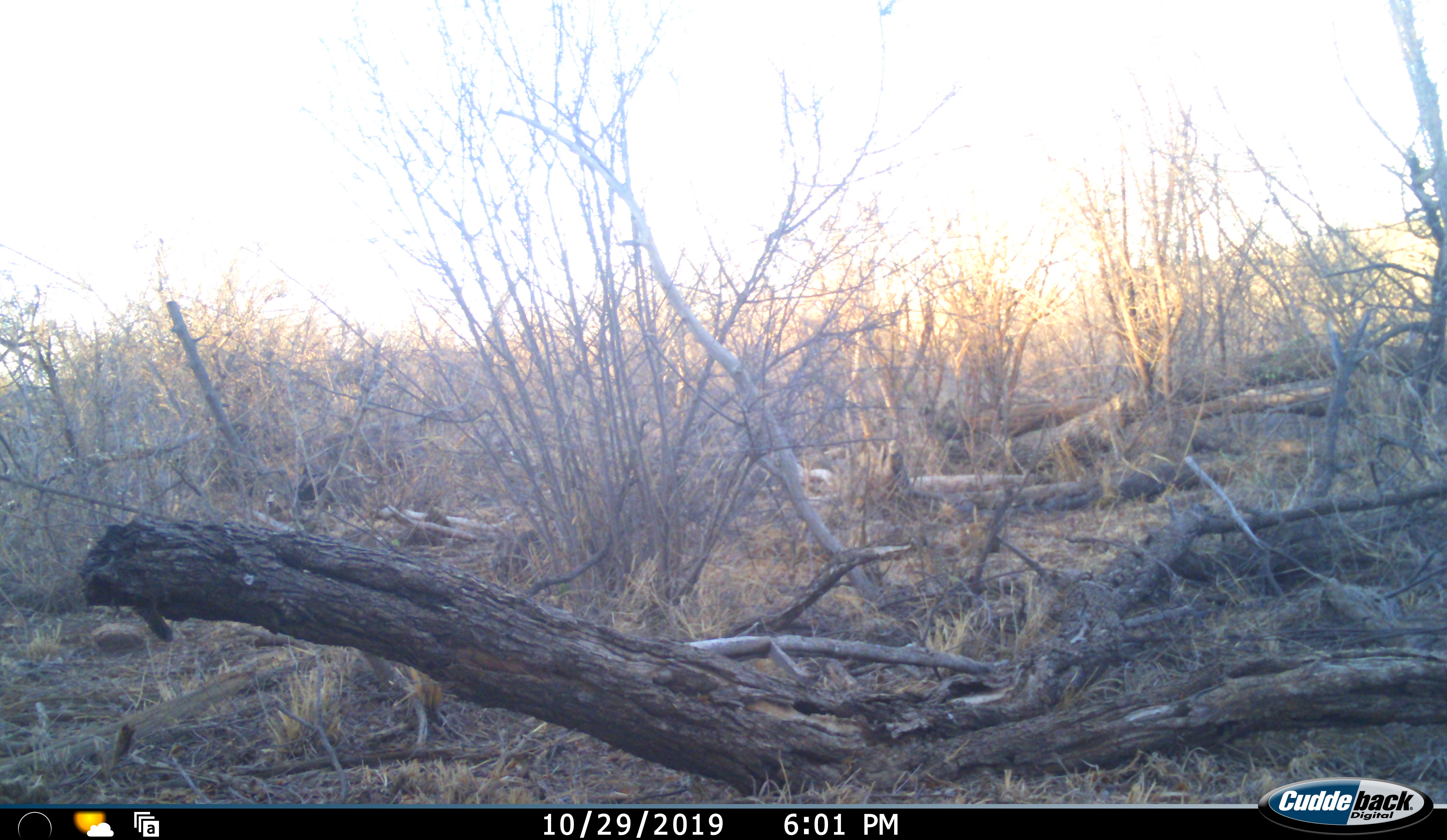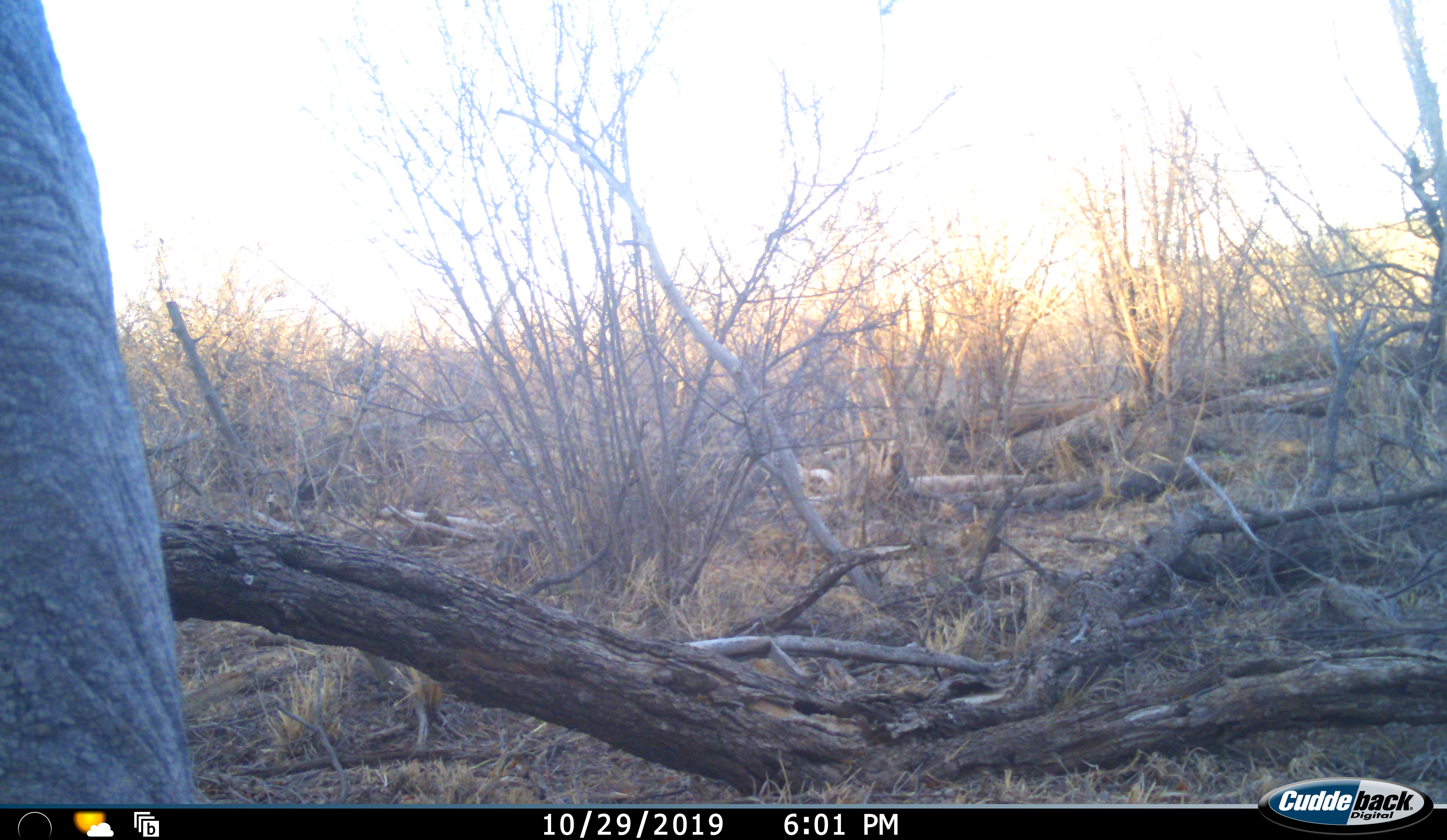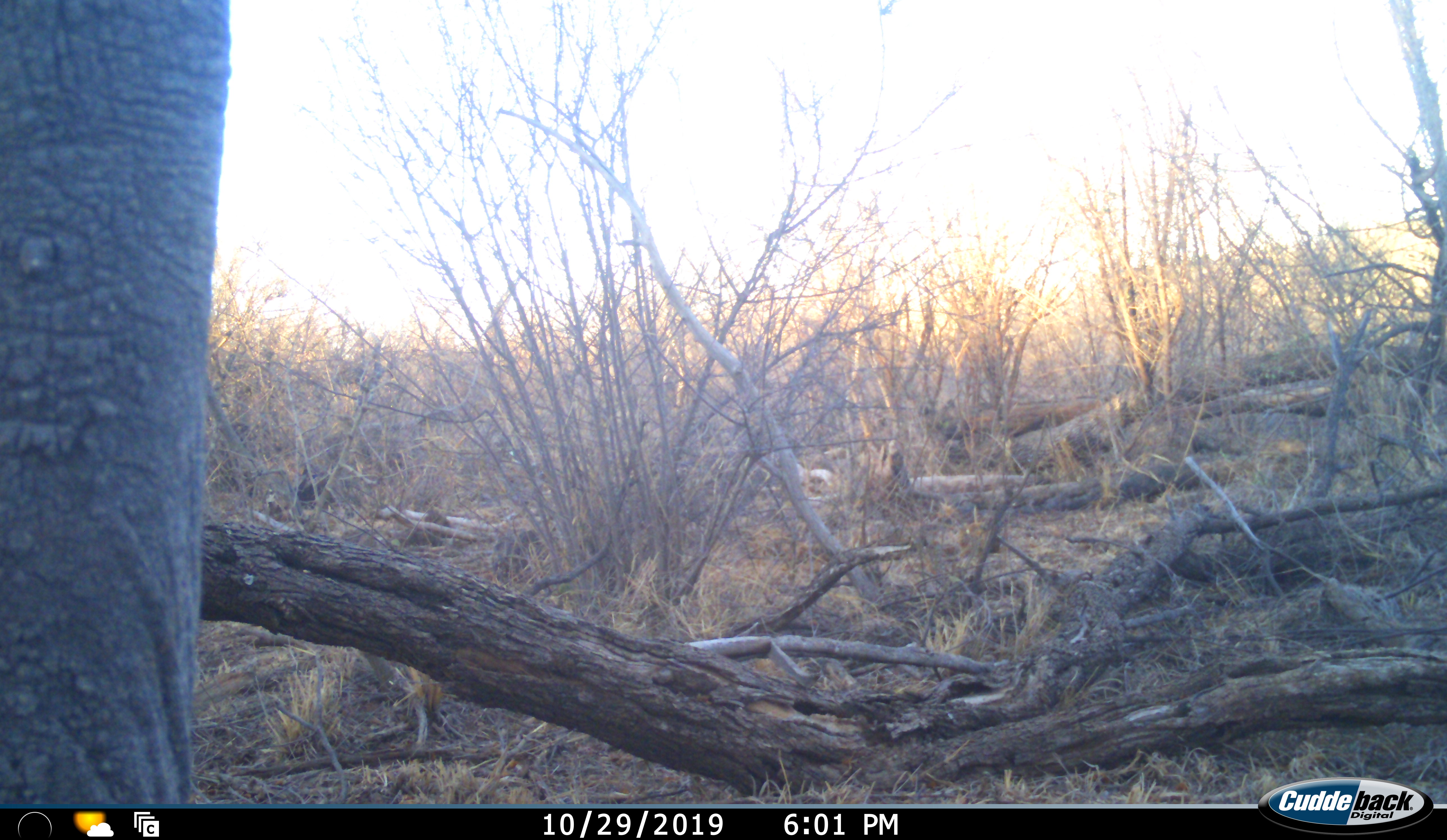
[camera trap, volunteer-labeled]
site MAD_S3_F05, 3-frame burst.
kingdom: Animalia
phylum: Chordata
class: Mammalia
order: Proboscidea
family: Elephantidae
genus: Loxodonta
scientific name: Loxodonta africana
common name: african bush elephant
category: elephant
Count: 1.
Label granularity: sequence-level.